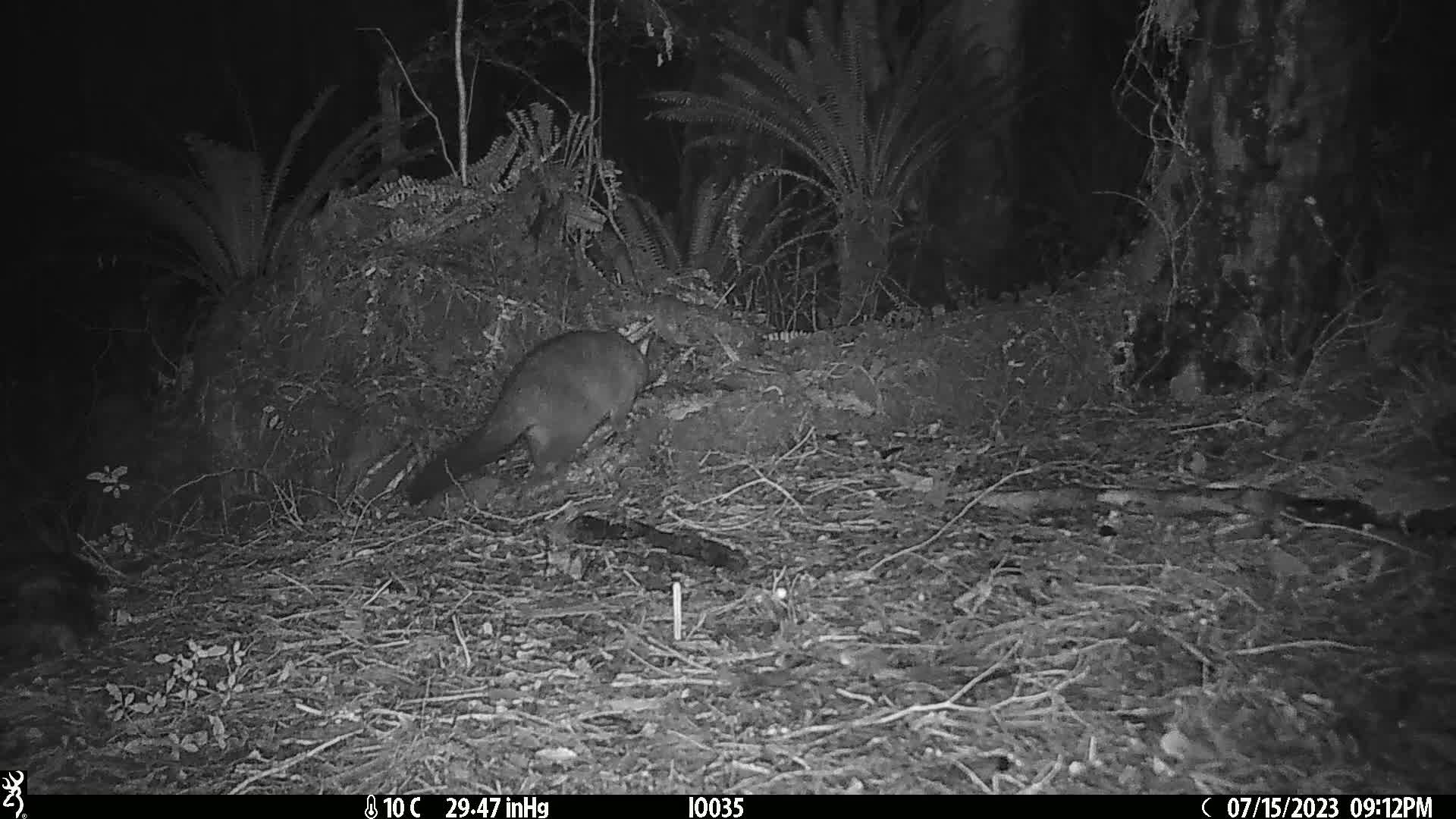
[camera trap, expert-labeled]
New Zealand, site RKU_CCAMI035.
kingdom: Animalia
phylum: Chordata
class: Mammalia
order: Diprotodontia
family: Phalangeridae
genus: Trichosurus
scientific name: Trichosurus vulpecula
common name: common brushtail possum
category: possum